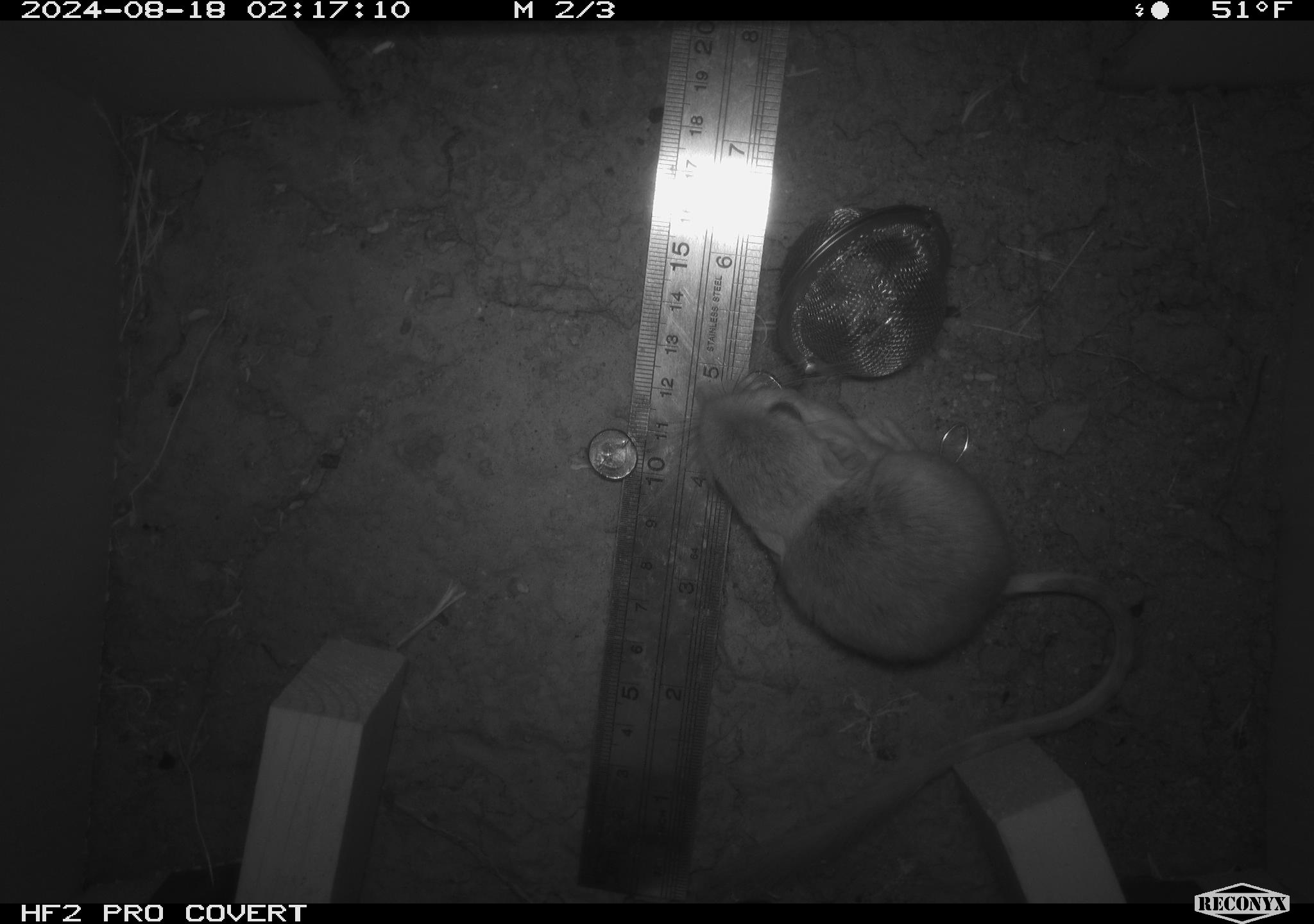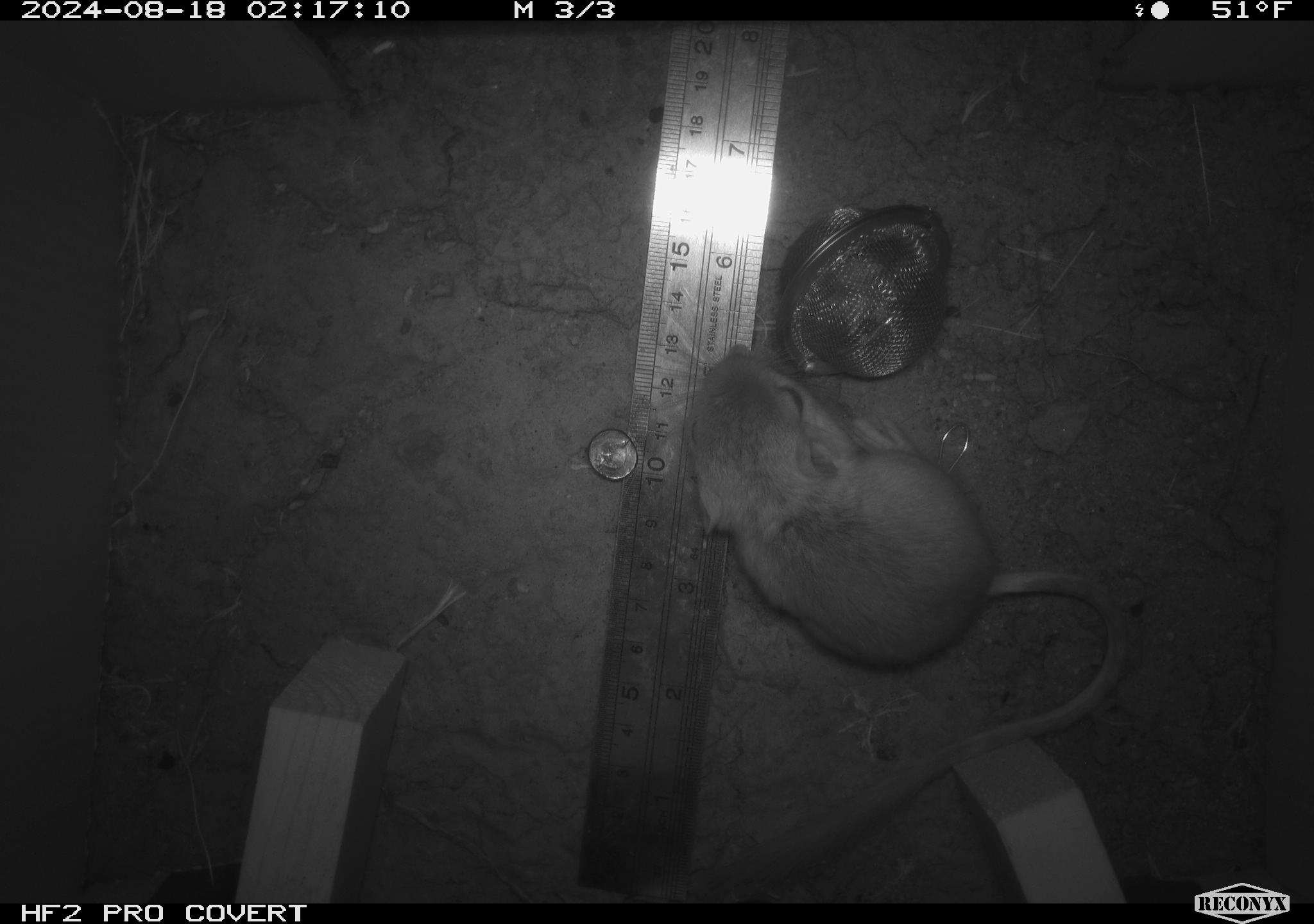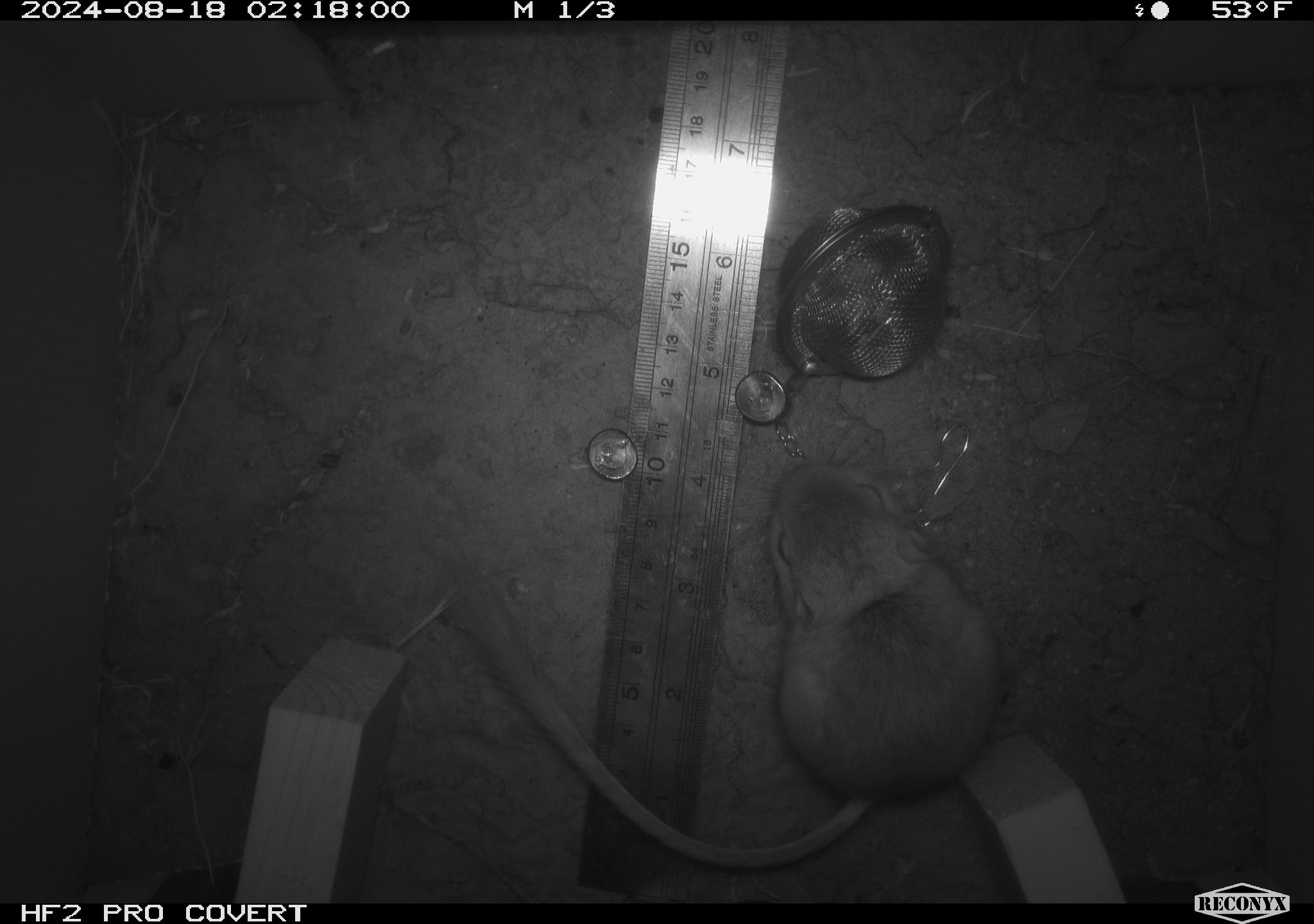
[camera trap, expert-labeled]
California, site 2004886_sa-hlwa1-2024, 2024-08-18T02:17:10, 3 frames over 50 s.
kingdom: Animalia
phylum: Chordata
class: Mammalia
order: Rodentia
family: Heteromyidae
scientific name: Heteromyidae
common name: kangaroo rats and pocket mice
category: heteromyidae family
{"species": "heteromyidae family (kangaroo rats and pocket mice) (Heteromyidae)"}